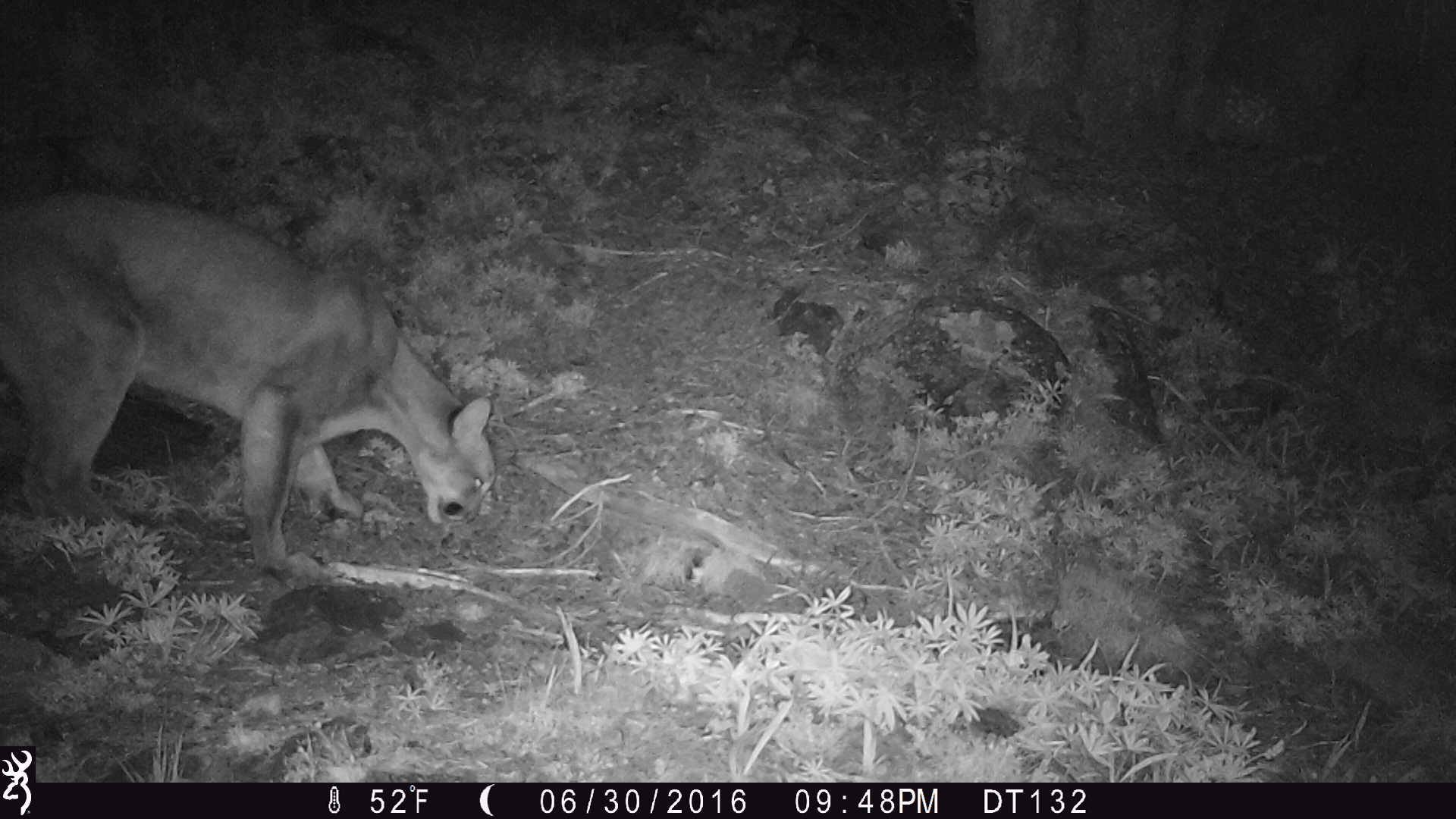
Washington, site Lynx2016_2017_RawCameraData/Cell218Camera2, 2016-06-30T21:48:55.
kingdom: Animalia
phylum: Chordata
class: Mammalia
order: Carnivora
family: Felidae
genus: Puma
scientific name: Puma concolor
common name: mountain lion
Puma concolor (mountain lion). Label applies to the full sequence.